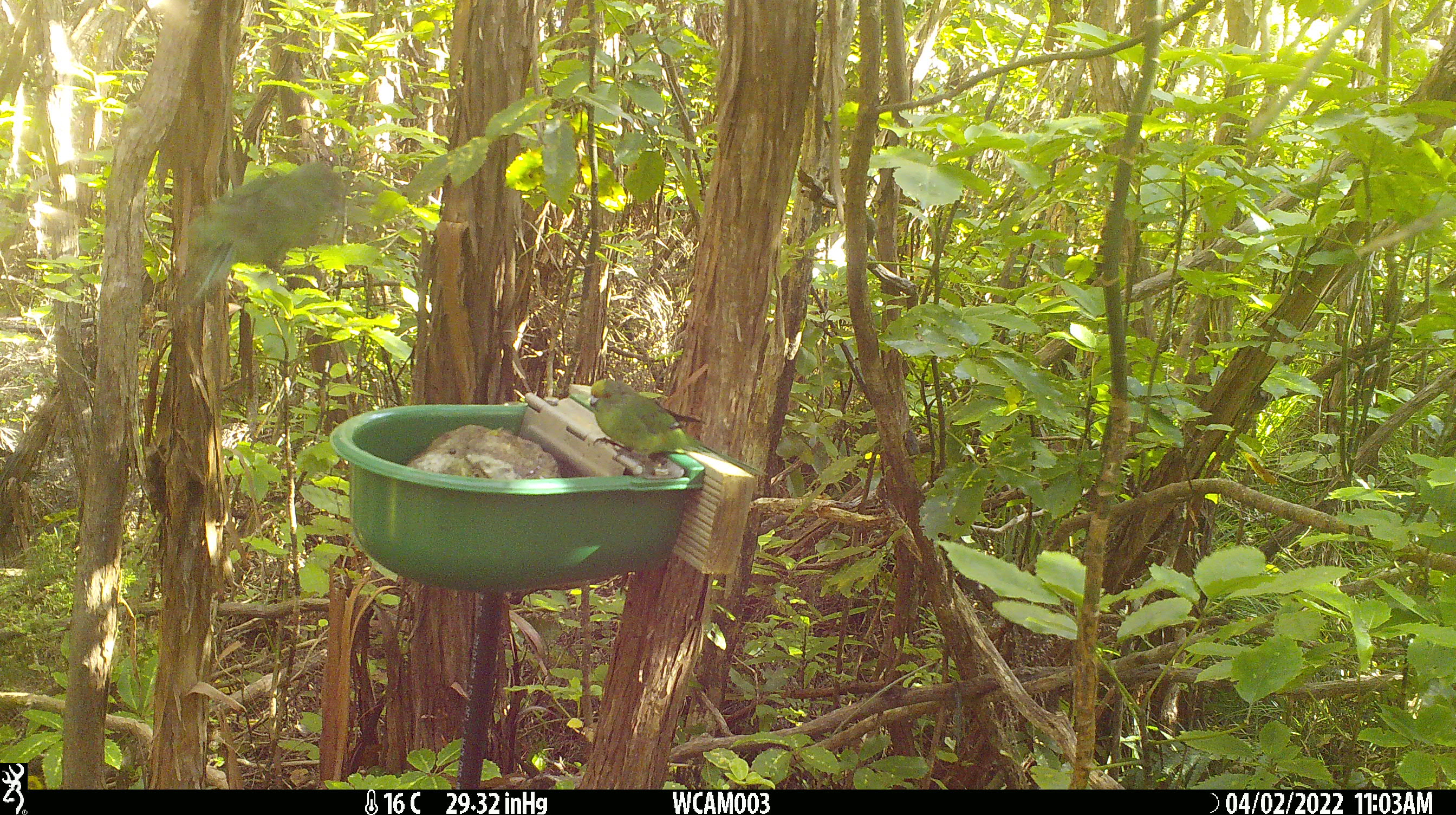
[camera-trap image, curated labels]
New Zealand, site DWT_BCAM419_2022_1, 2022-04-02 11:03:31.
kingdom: Animalia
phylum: Chordata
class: Aves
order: Psittaciformes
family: Psittaculidae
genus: Cyanoramphus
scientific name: Cyanoramphus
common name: parakeet